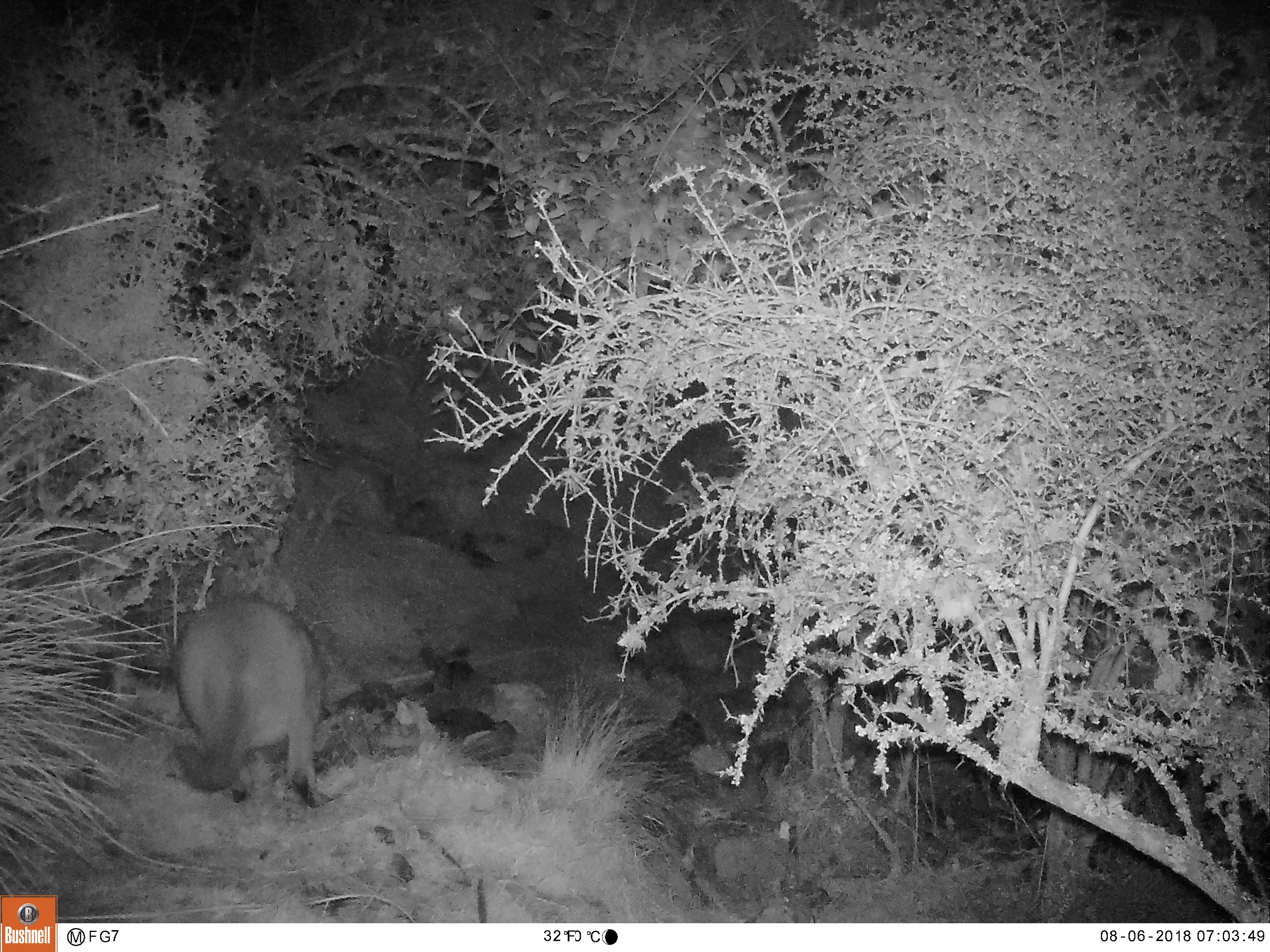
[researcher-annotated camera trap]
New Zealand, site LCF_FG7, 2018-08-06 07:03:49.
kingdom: Animalia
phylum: Chordata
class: Mammalia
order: Diprotodontia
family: Macropodidae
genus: Notamacropus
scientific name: Notamacropus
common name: wallaby